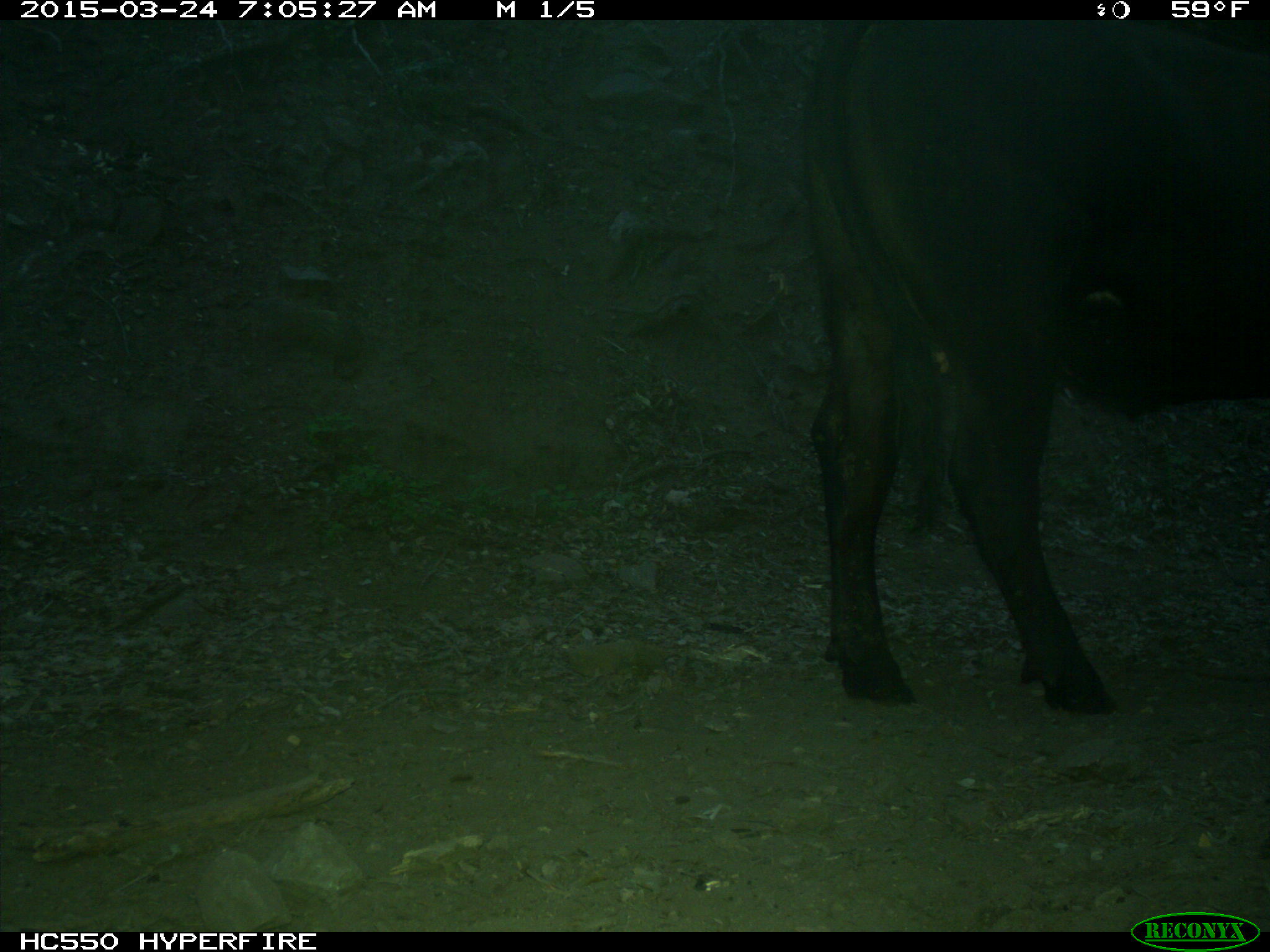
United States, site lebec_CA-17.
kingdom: Animalia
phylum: Chordata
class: Mammalia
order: Artiodactyla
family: Bovidae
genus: Bos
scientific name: Bos taurus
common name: domestic cow